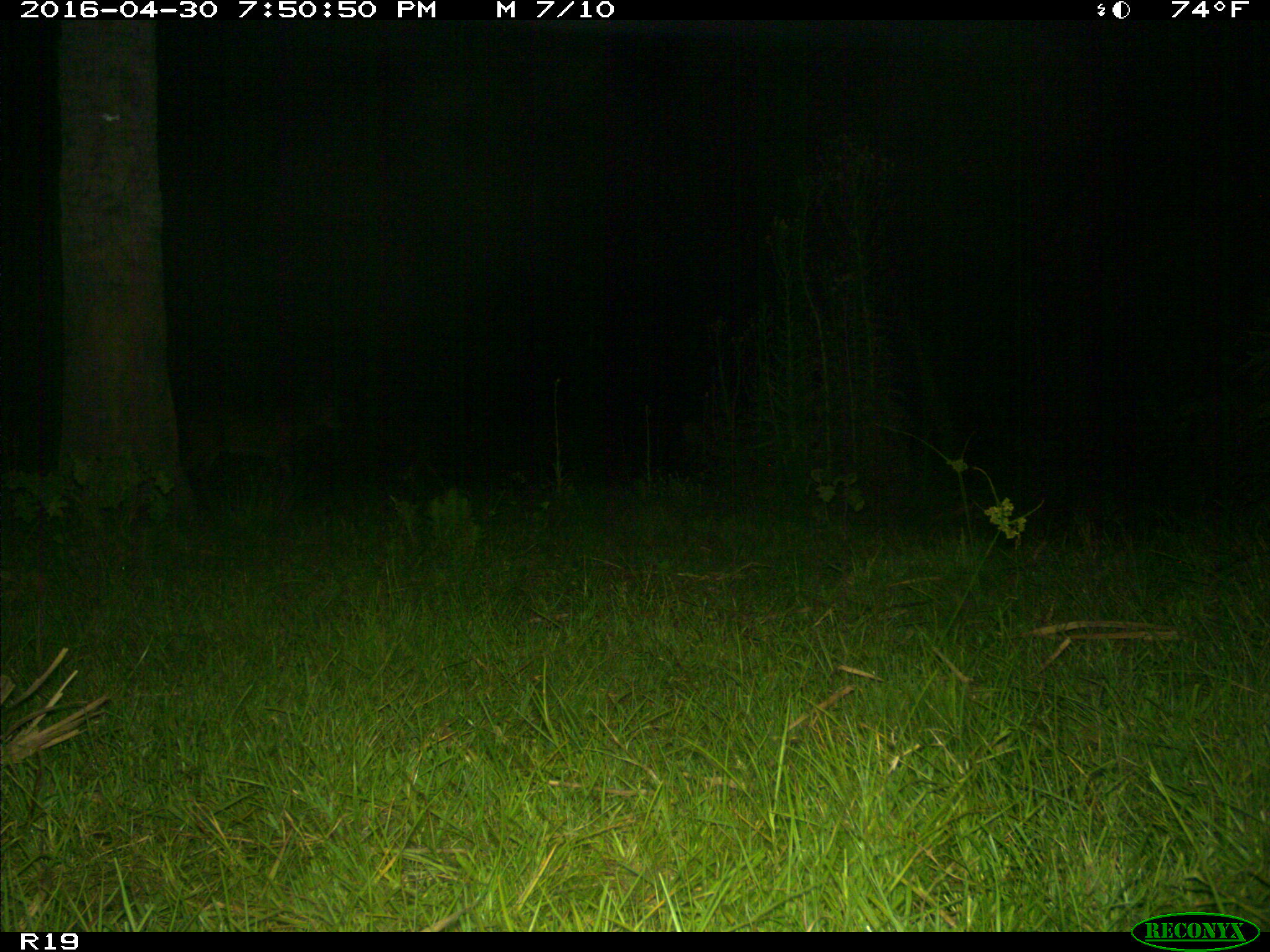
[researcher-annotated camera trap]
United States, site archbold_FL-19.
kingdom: Animalia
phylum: Chordata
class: Mammalia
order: Artiodactyla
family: Cervidae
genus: Odocoileus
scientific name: Odocoileus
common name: deer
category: unidentified deer